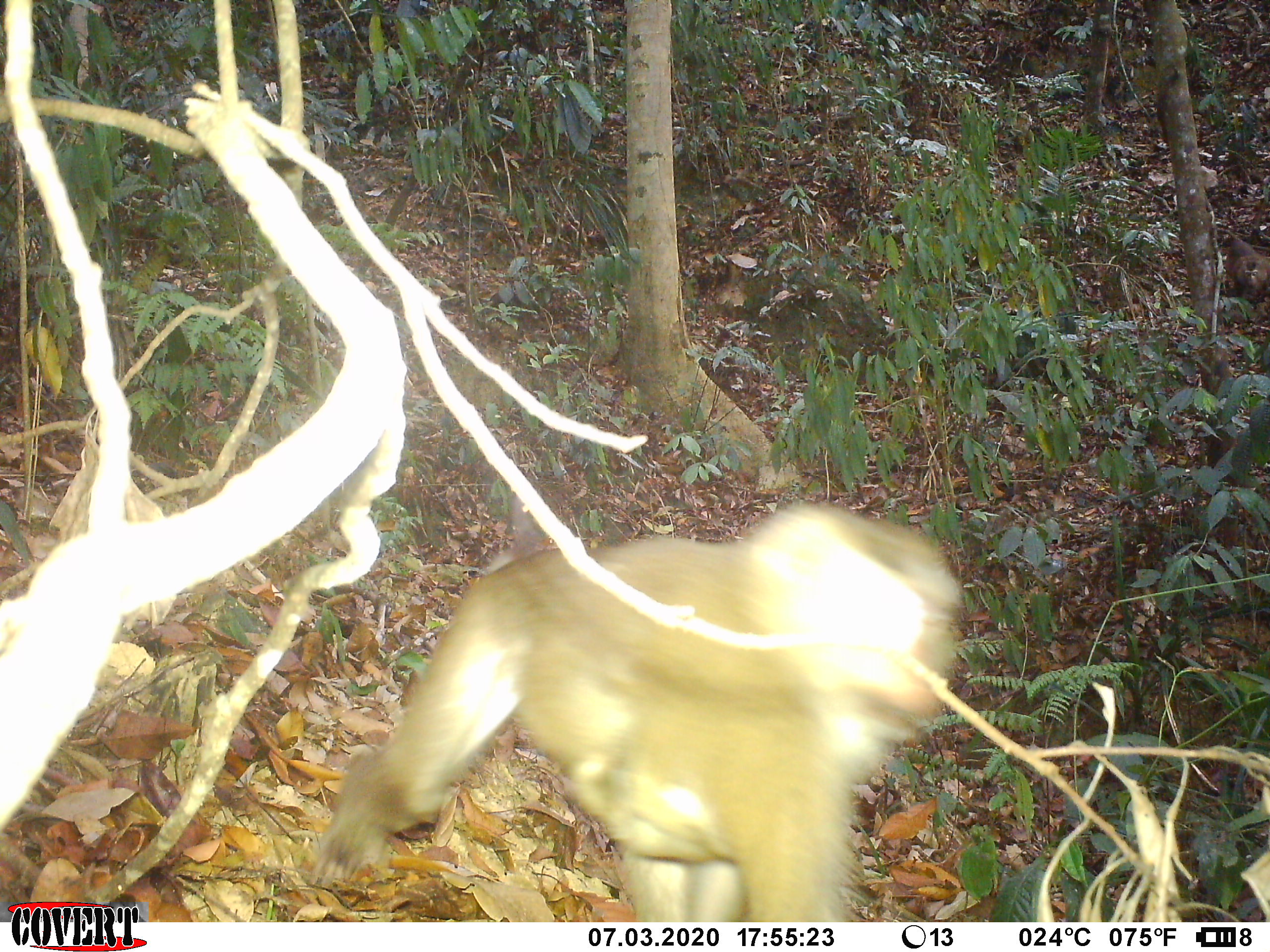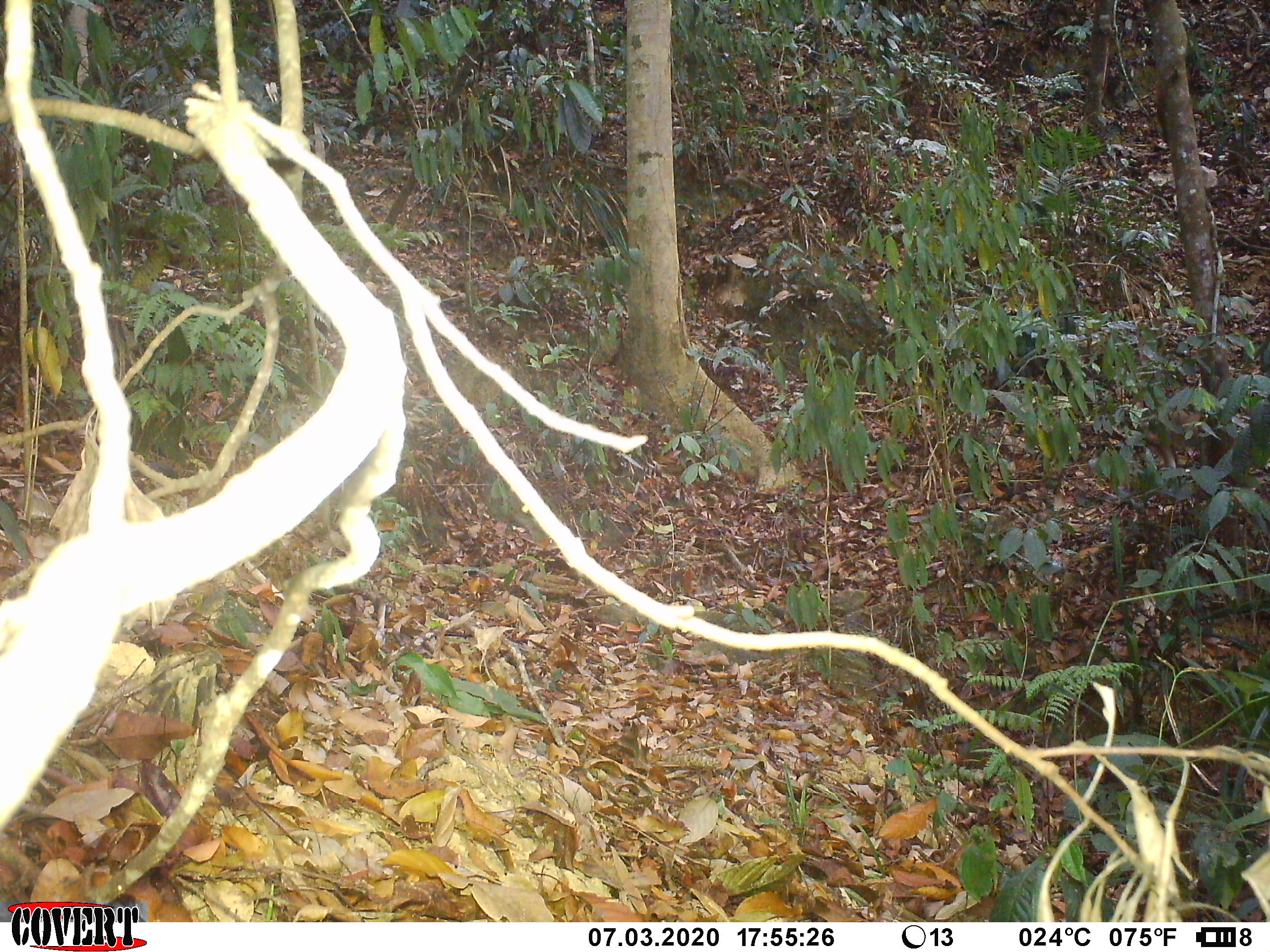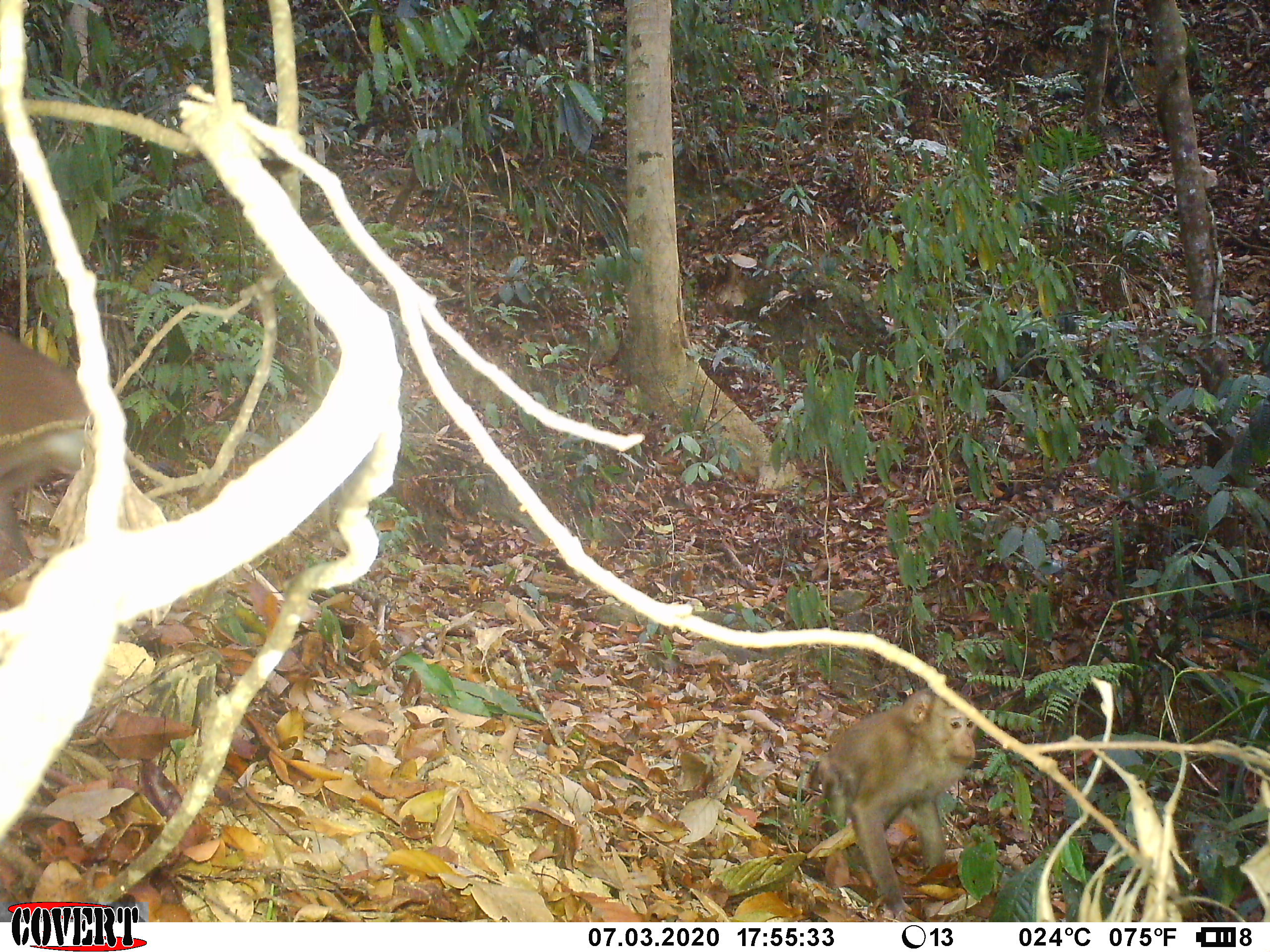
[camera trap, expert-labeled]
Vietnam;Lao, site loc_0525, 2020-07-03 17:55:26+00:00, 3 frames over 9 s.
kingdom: Animalia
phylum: Chordata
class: Mammalia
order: Primates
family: Cercopithecidae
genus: Macaca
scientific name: Macaca nemestrina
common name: pig-tailed macaque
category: pig tailed macaque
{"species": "pig tailed macaque (pig-tailed macaque) (Macaca nemestrina)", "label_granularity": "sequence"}